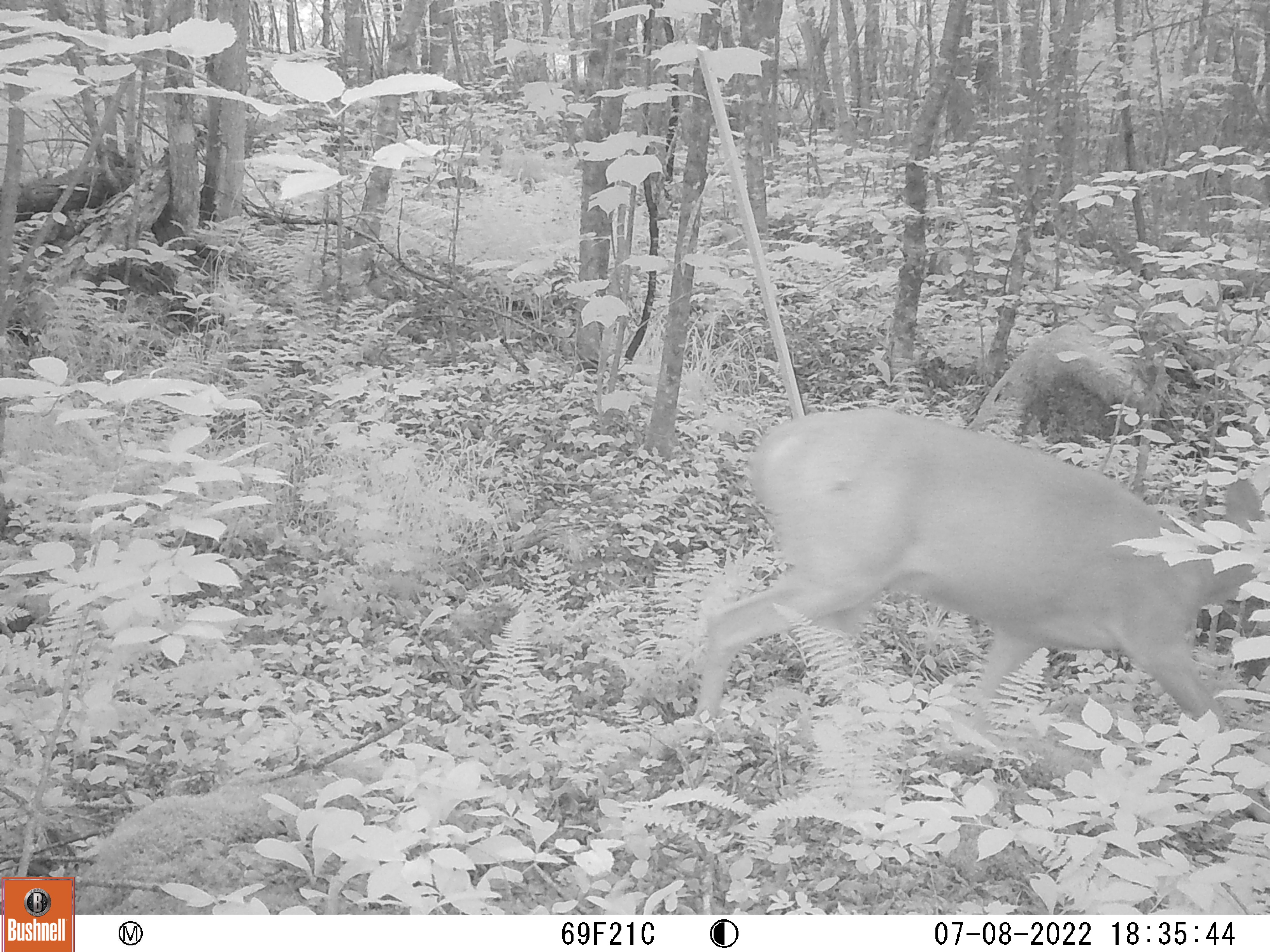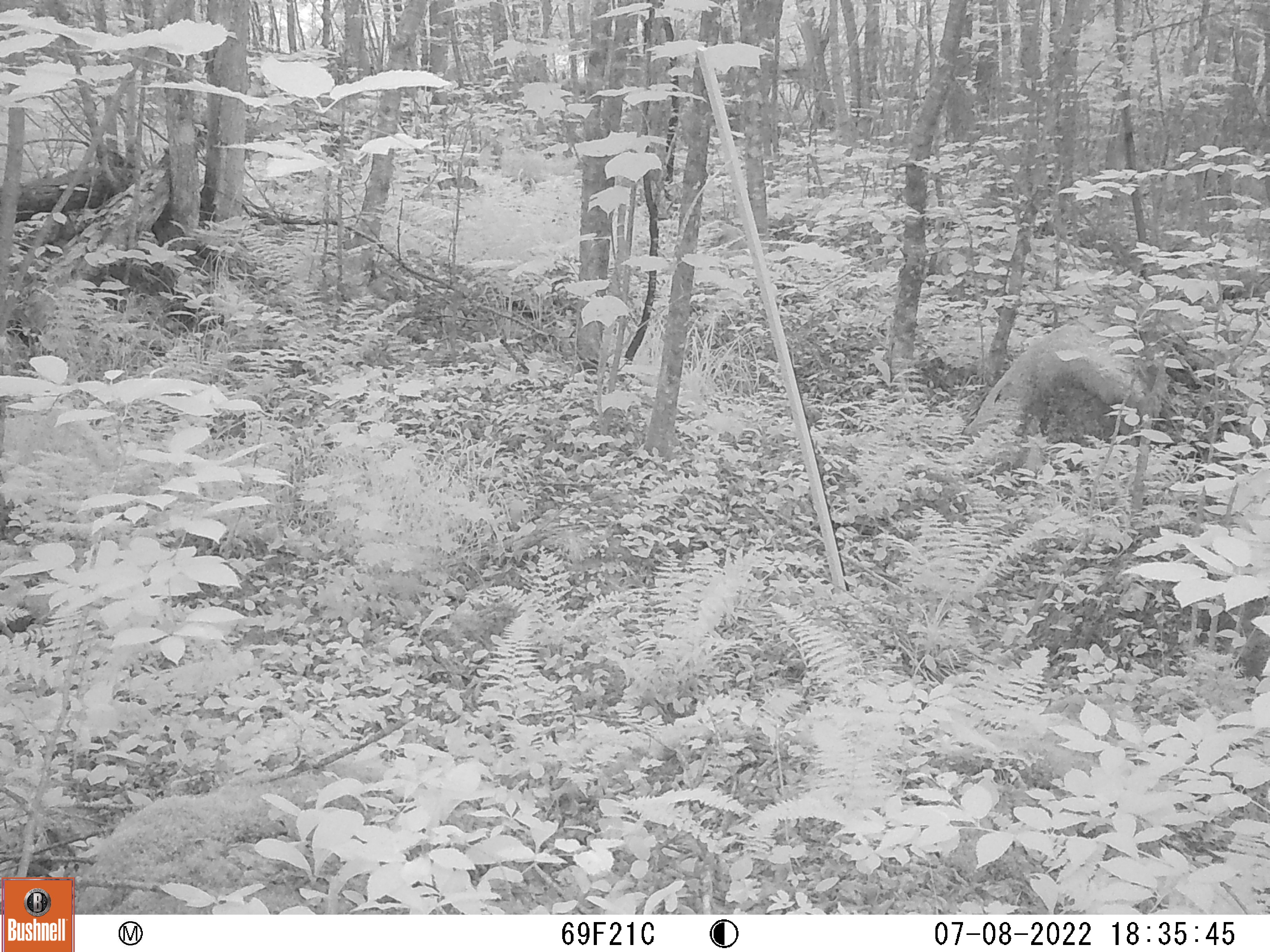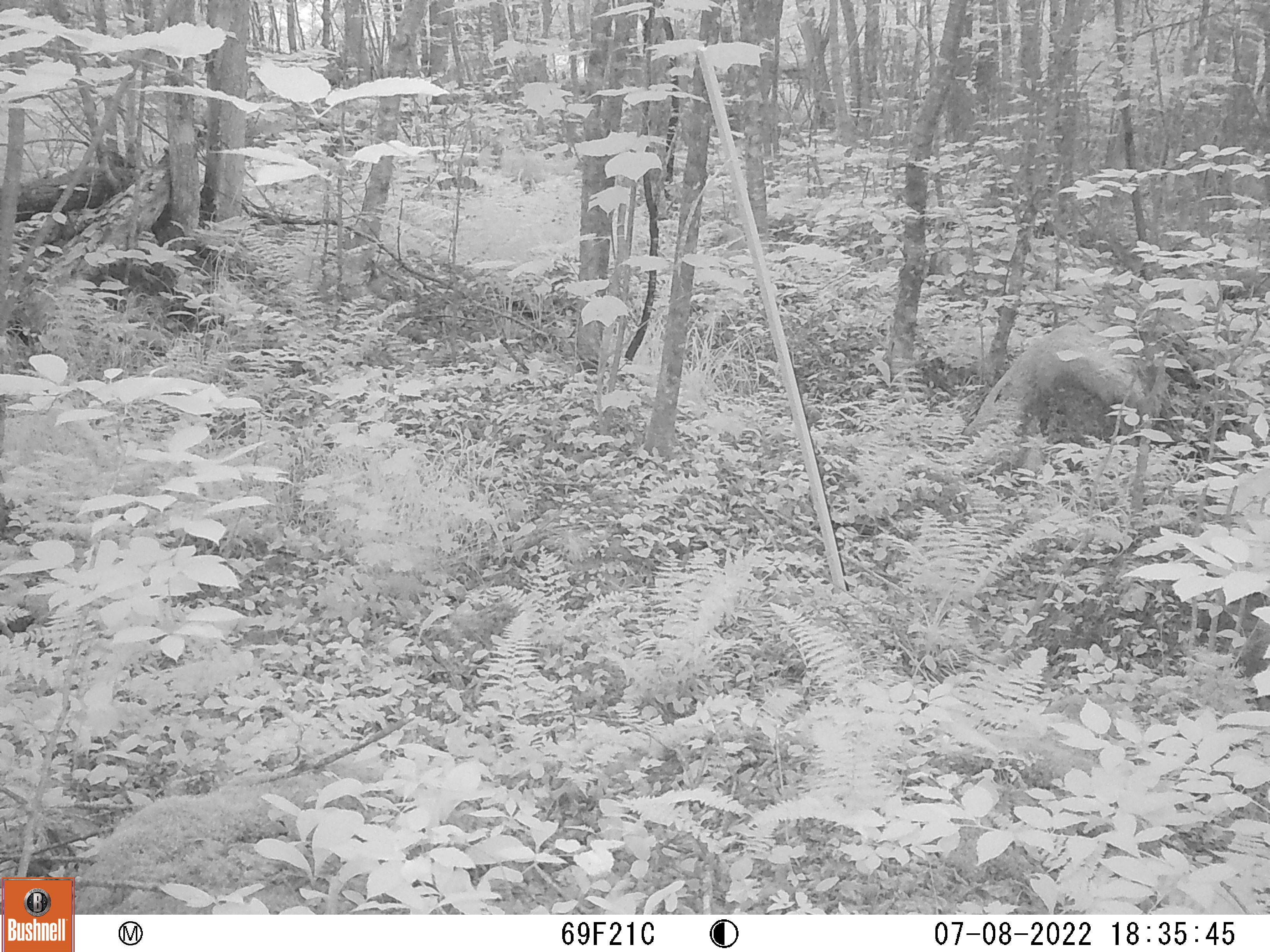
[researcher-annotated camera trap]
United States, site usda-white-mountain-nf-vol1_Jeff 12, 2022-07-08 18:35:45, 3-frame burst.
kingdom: Animalia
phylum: Chordata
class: Mammalia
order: Artiodactyla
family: Cervidae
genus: Odocoileus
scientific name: Odocoileus virginianus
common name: white-tailed deer